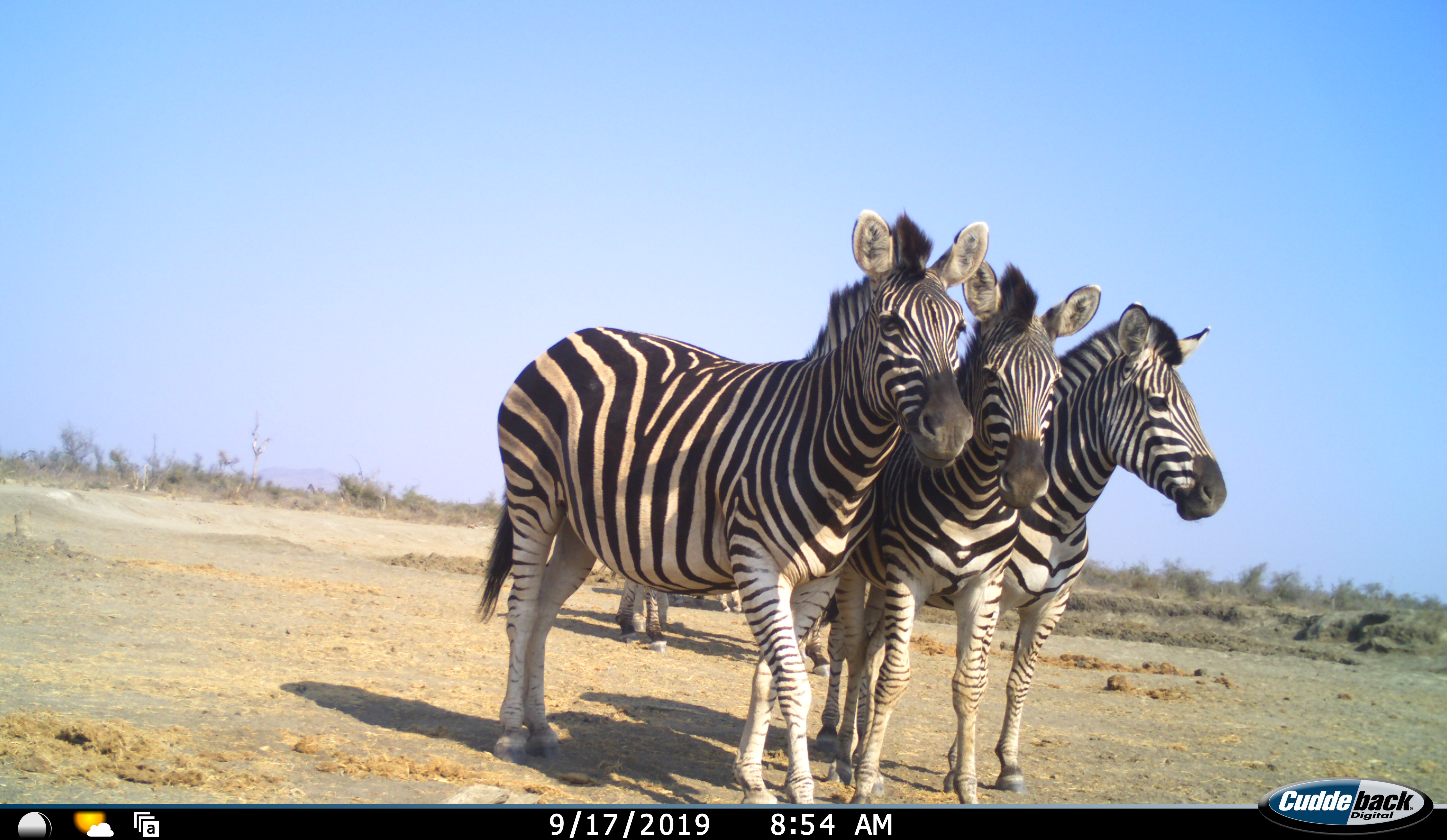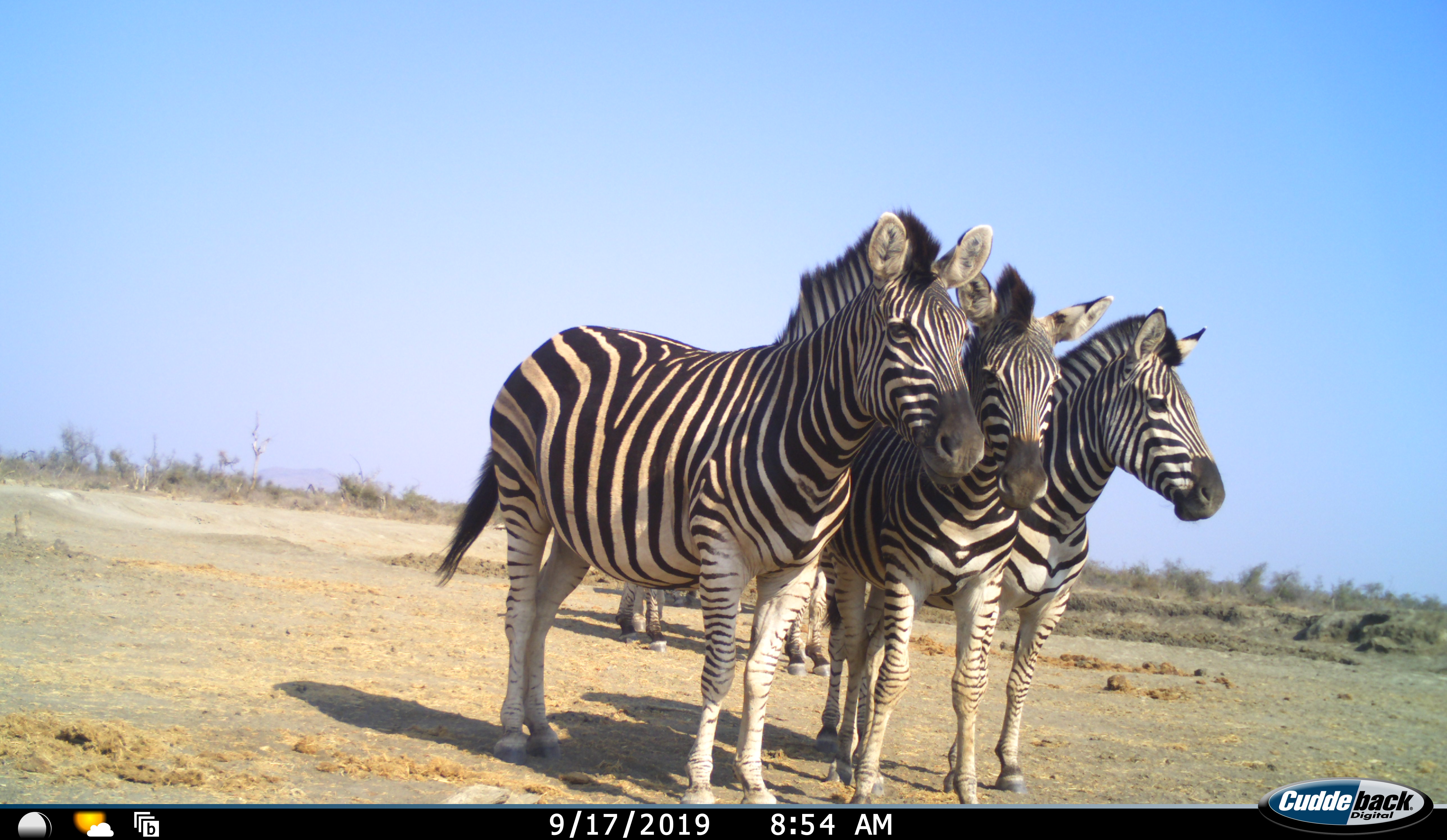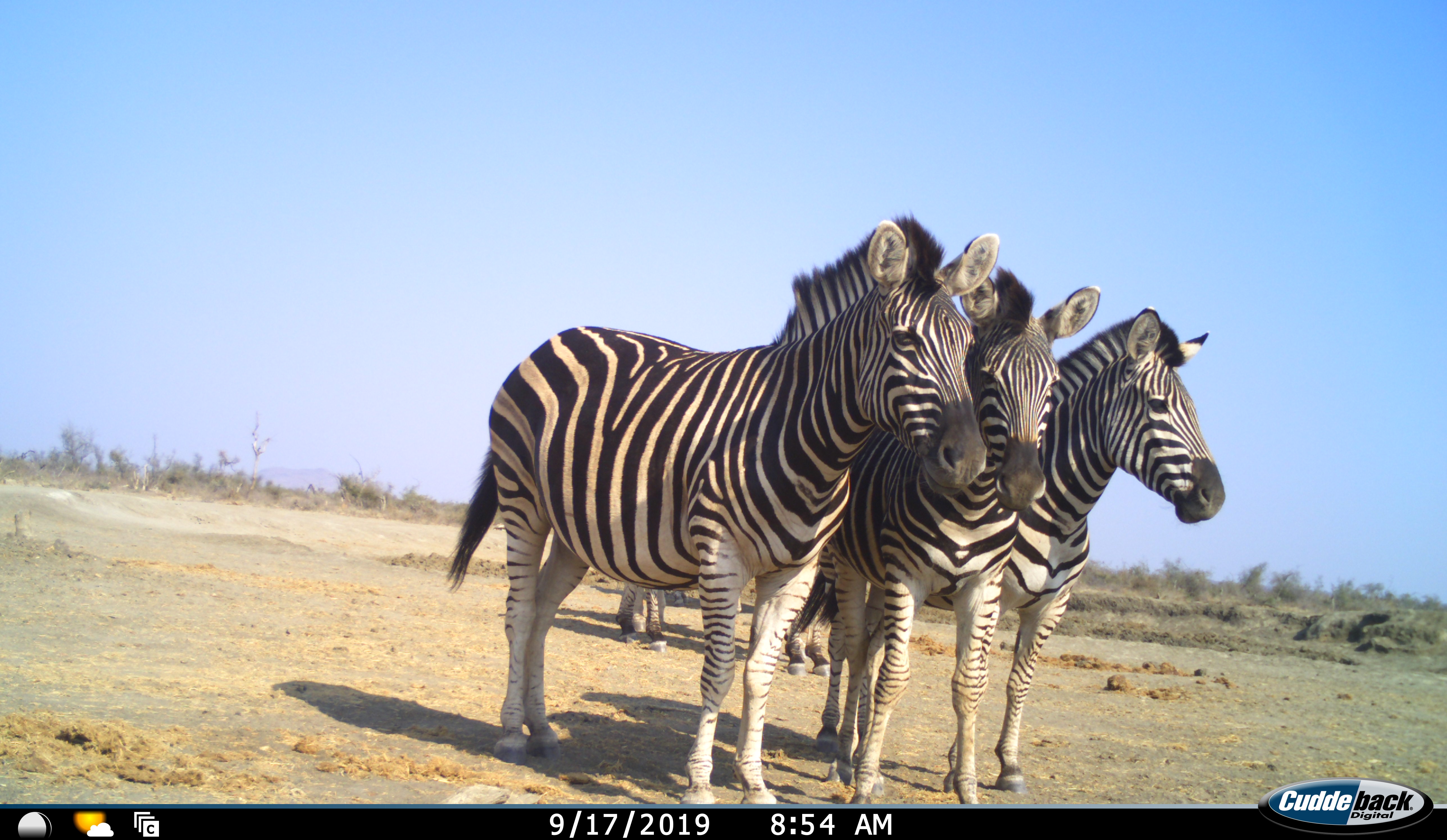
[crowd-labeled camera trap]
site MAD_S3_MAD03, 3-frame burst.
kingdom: Animalia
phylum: Chordata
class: Mammalia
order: Perissodactyla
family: Equidae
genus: Equus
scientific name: Equus quagga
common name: plains zebra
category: zebraplains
Zebraplains (plains zebra) (Equus quagga), count 4. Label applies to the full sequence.